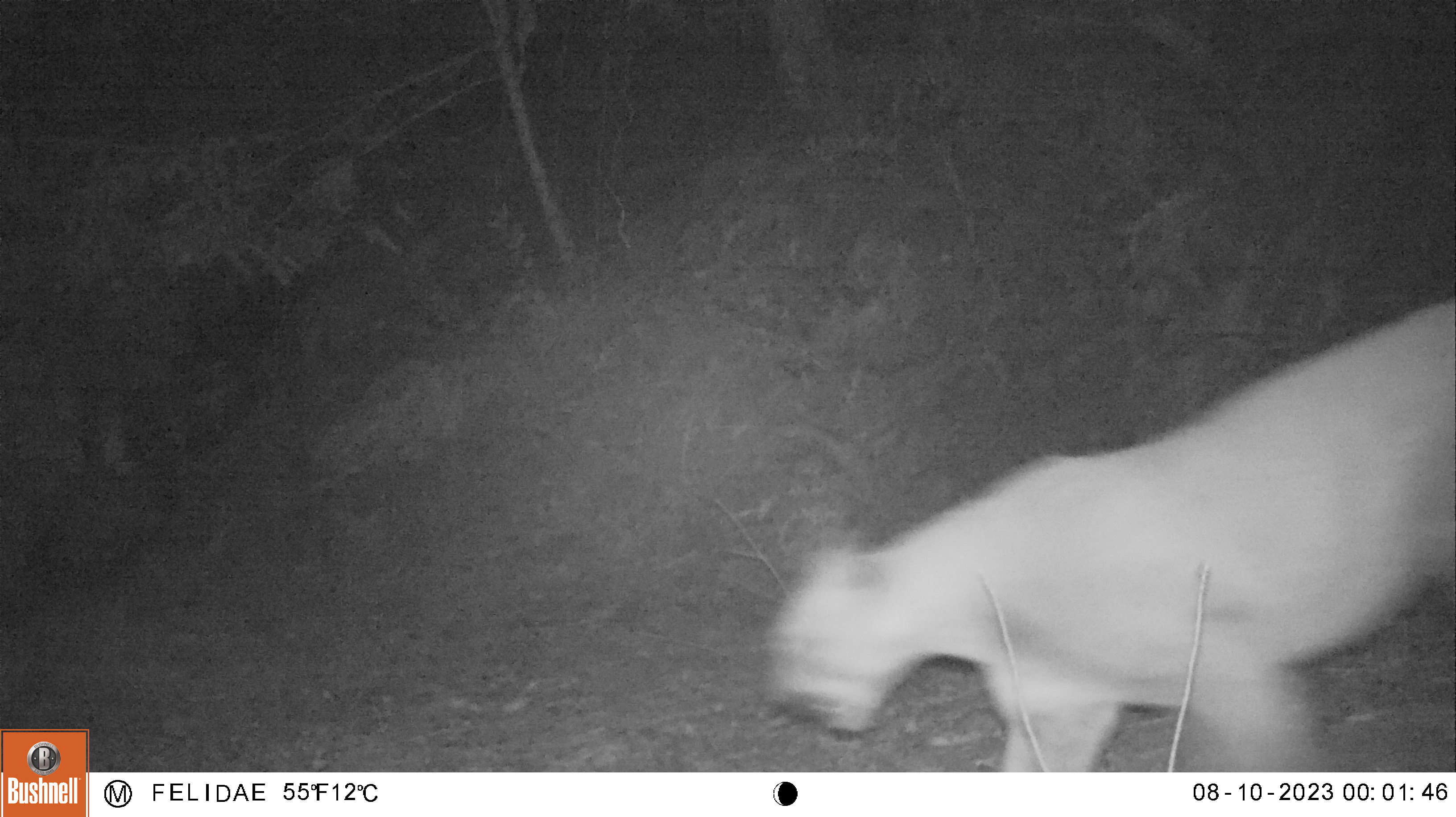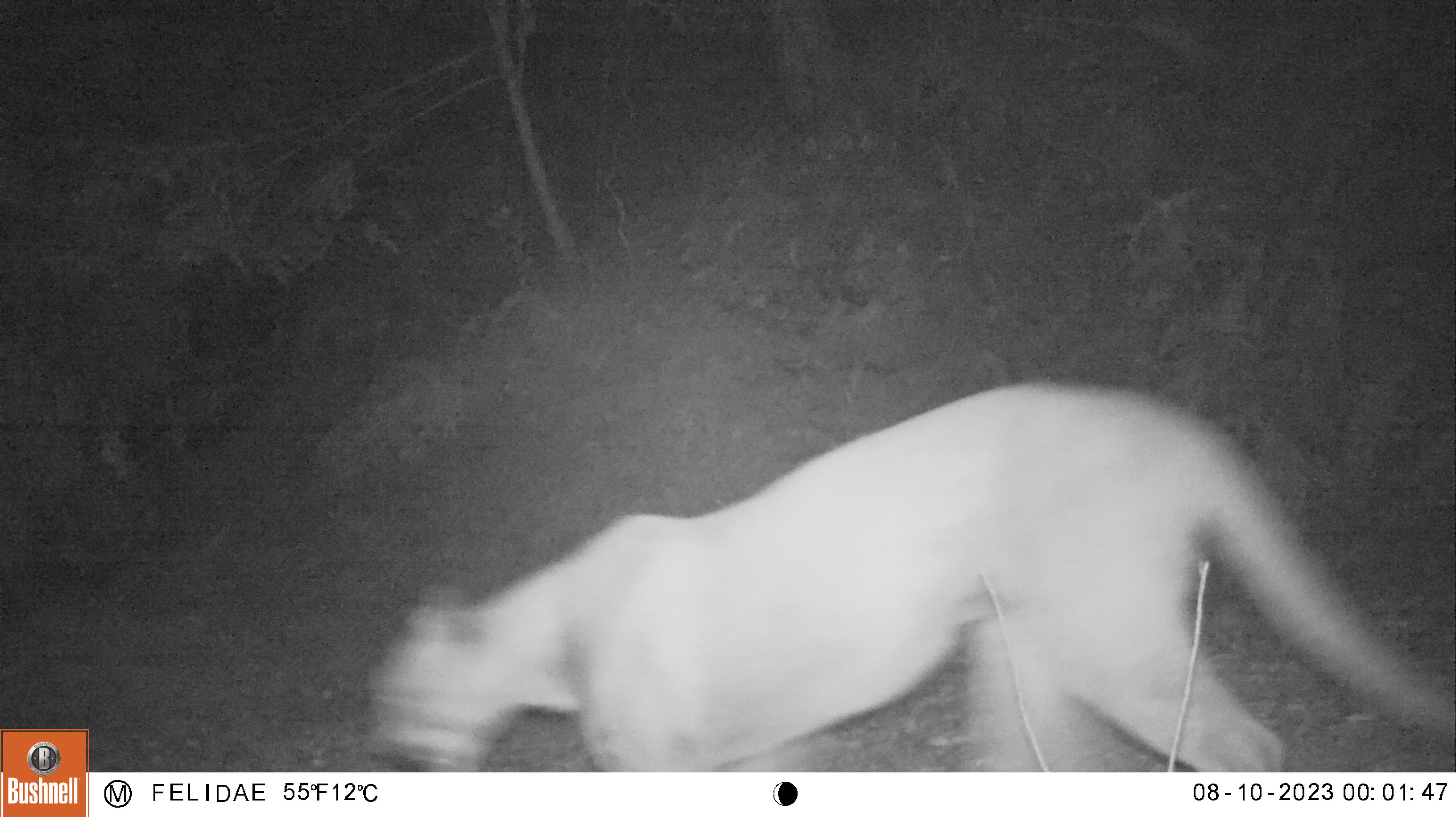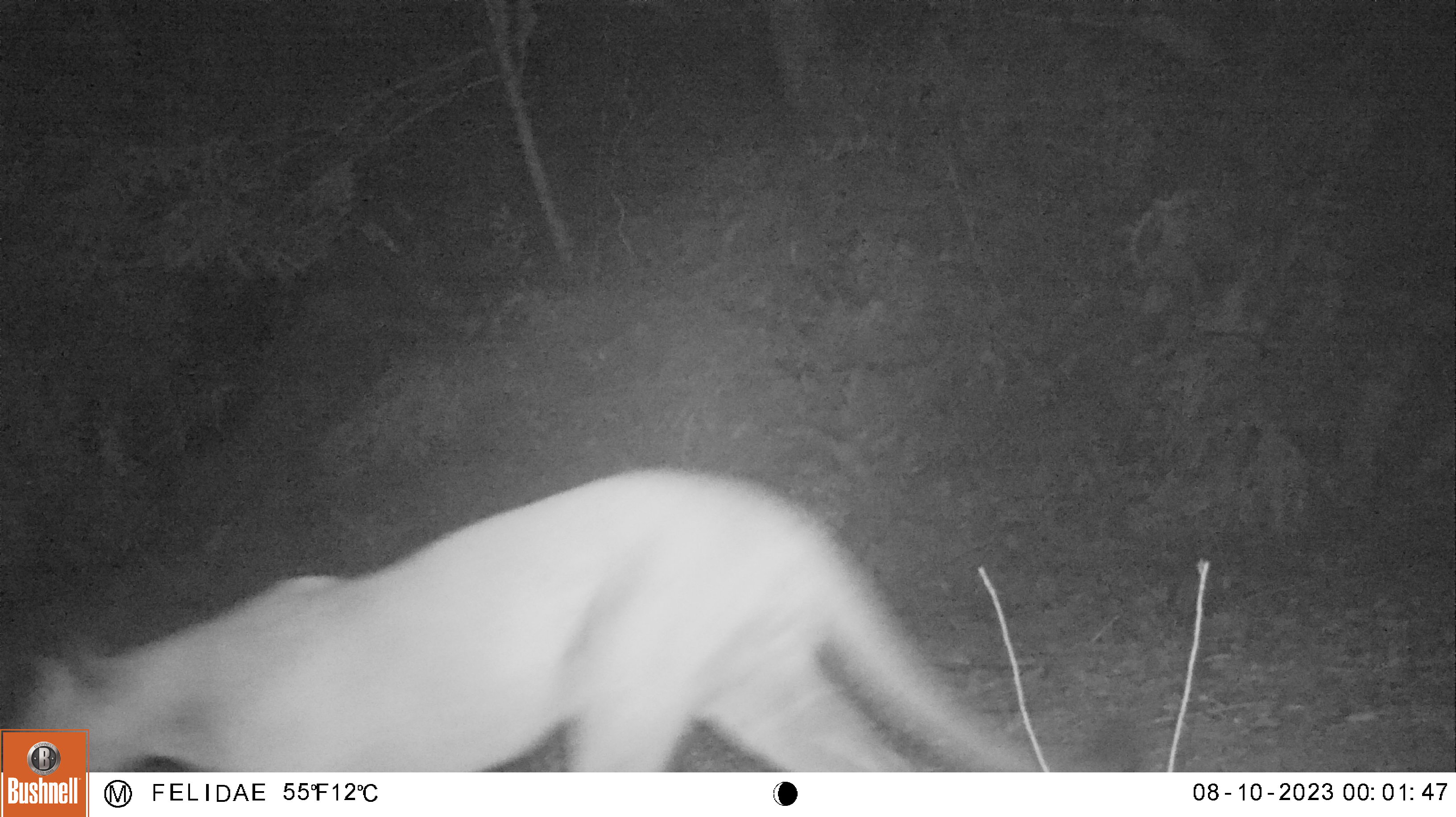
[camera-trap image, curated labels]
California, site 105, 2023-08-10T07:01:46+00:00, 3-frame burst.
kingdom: Animalia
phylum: Chordata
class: Mammalia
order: Carnivora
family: Felidae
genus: Puma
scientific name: Puma concolor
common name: puma